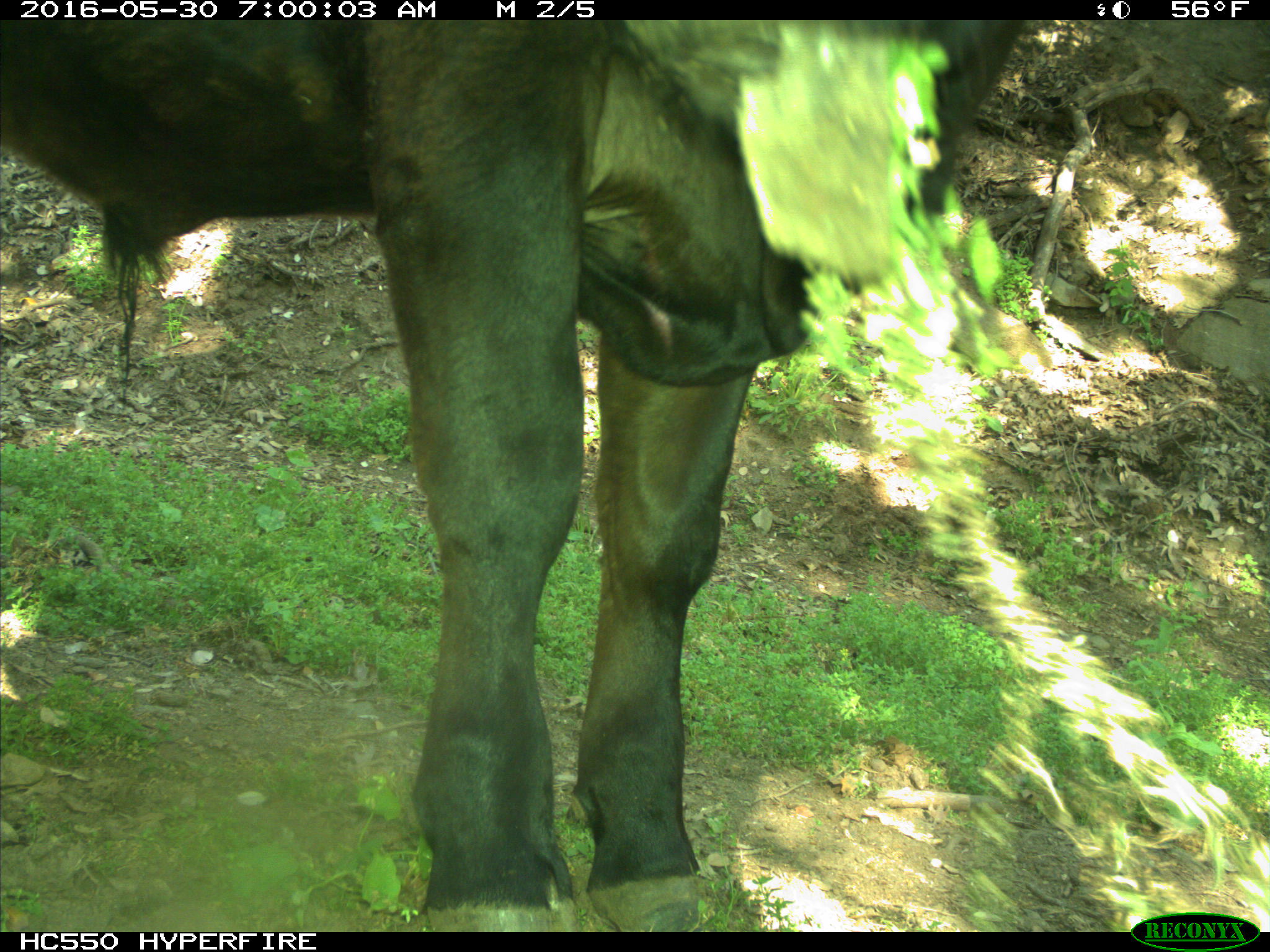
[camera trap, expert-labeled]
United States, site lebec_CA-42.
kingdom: Animalia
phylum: Chordata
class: Mammalia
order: Artiodactyla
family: Bovidae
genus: Bos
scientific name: Bos taurus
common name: domestic cow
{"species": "Bos taurus (domestic cow)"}